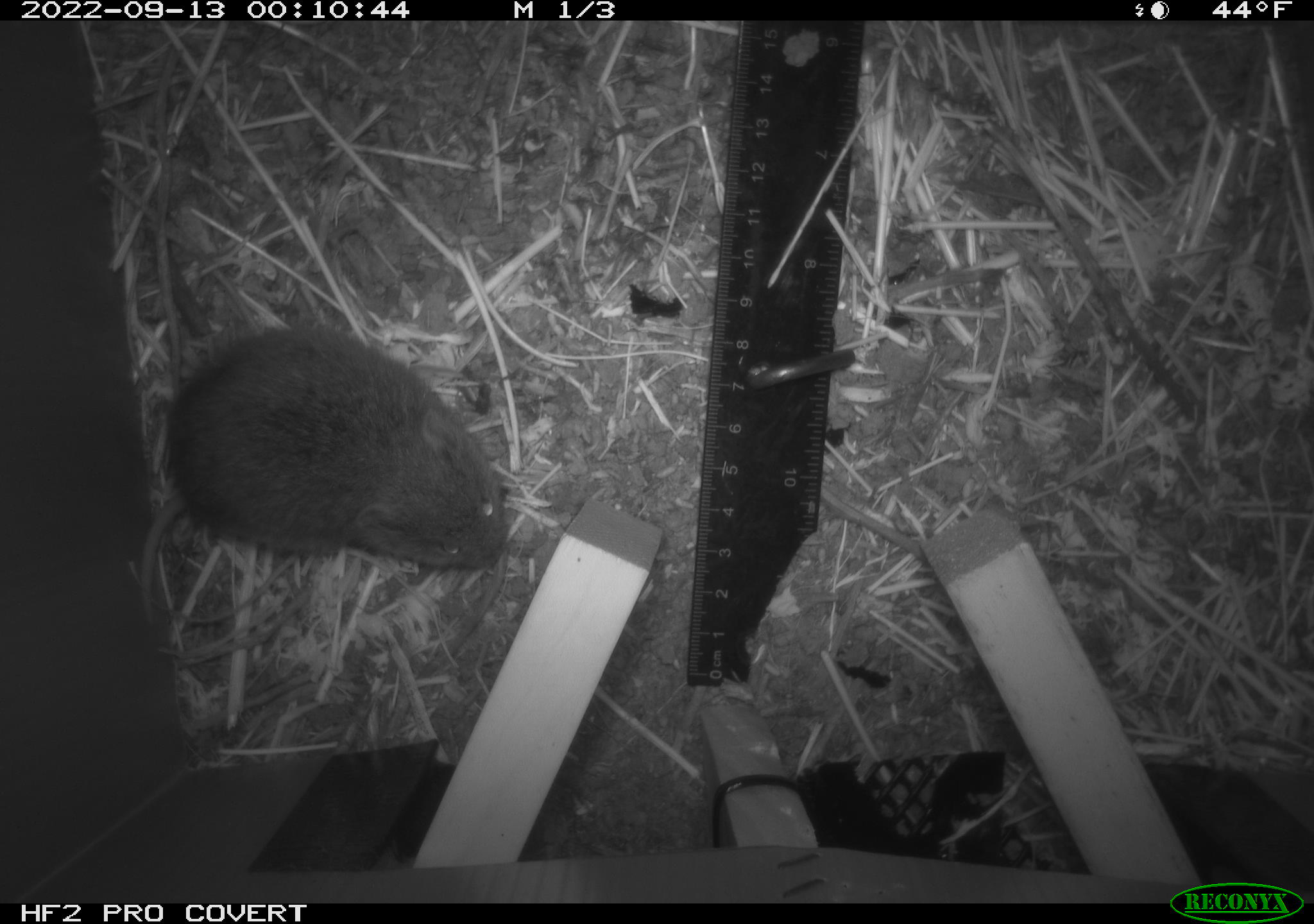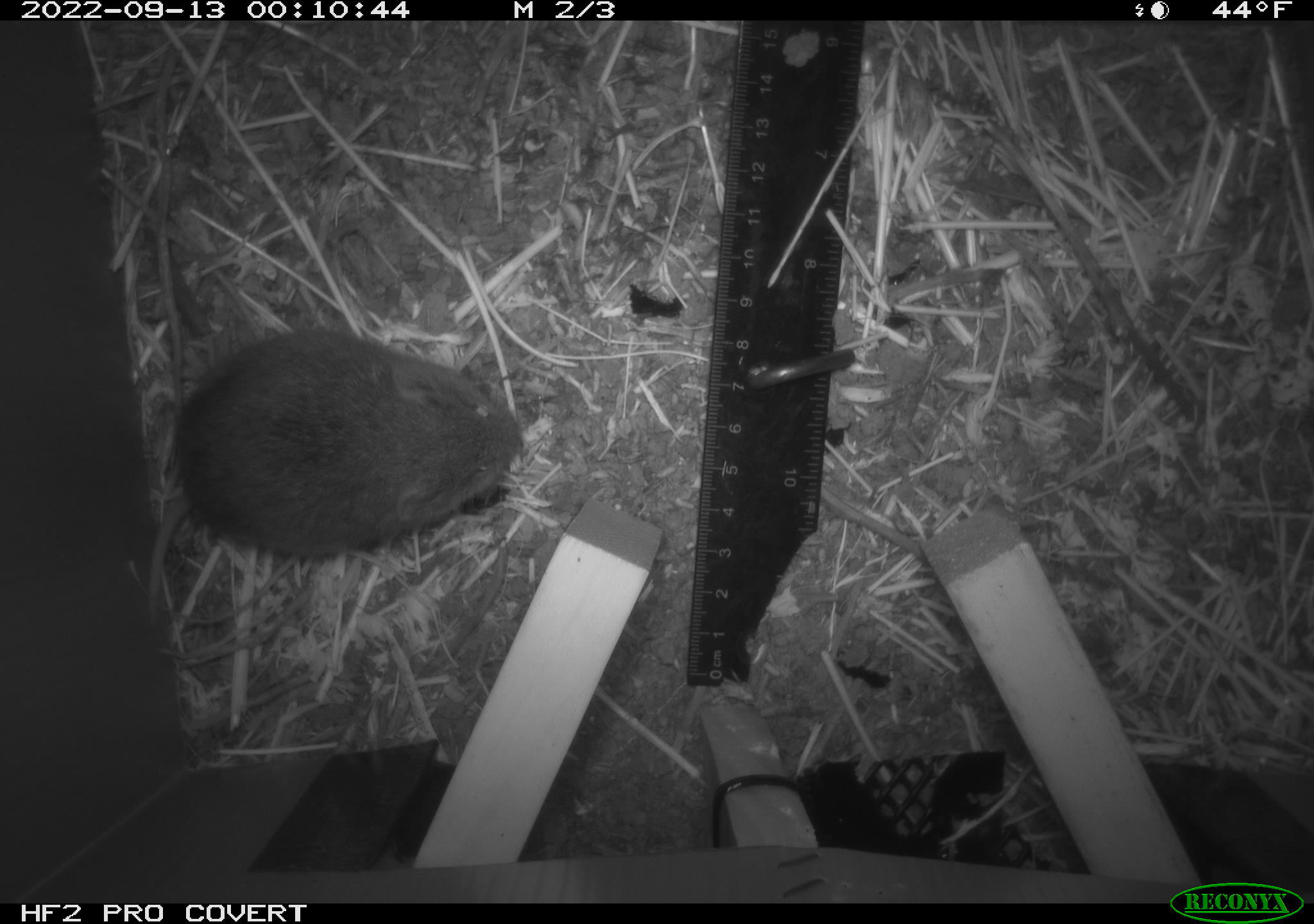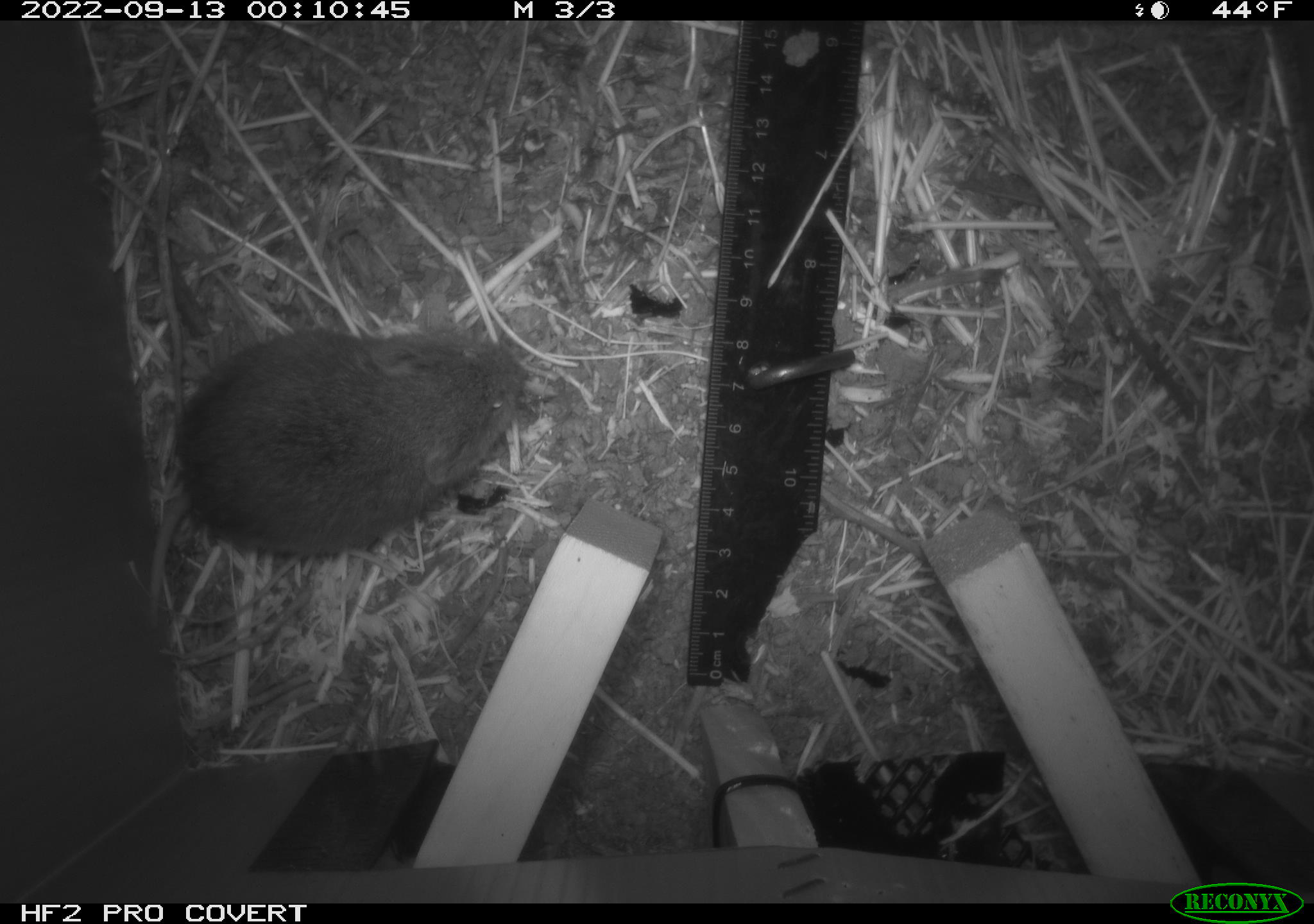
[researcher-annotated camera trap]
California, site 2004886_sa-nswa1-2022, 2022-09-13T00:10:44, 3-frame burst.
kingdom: Animalia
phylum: Chordata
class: Mammalia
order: Rodentia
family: Cricetidae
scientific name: Cricetidae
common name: hamsters, voles, lemmings, and allies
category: cricetidae family